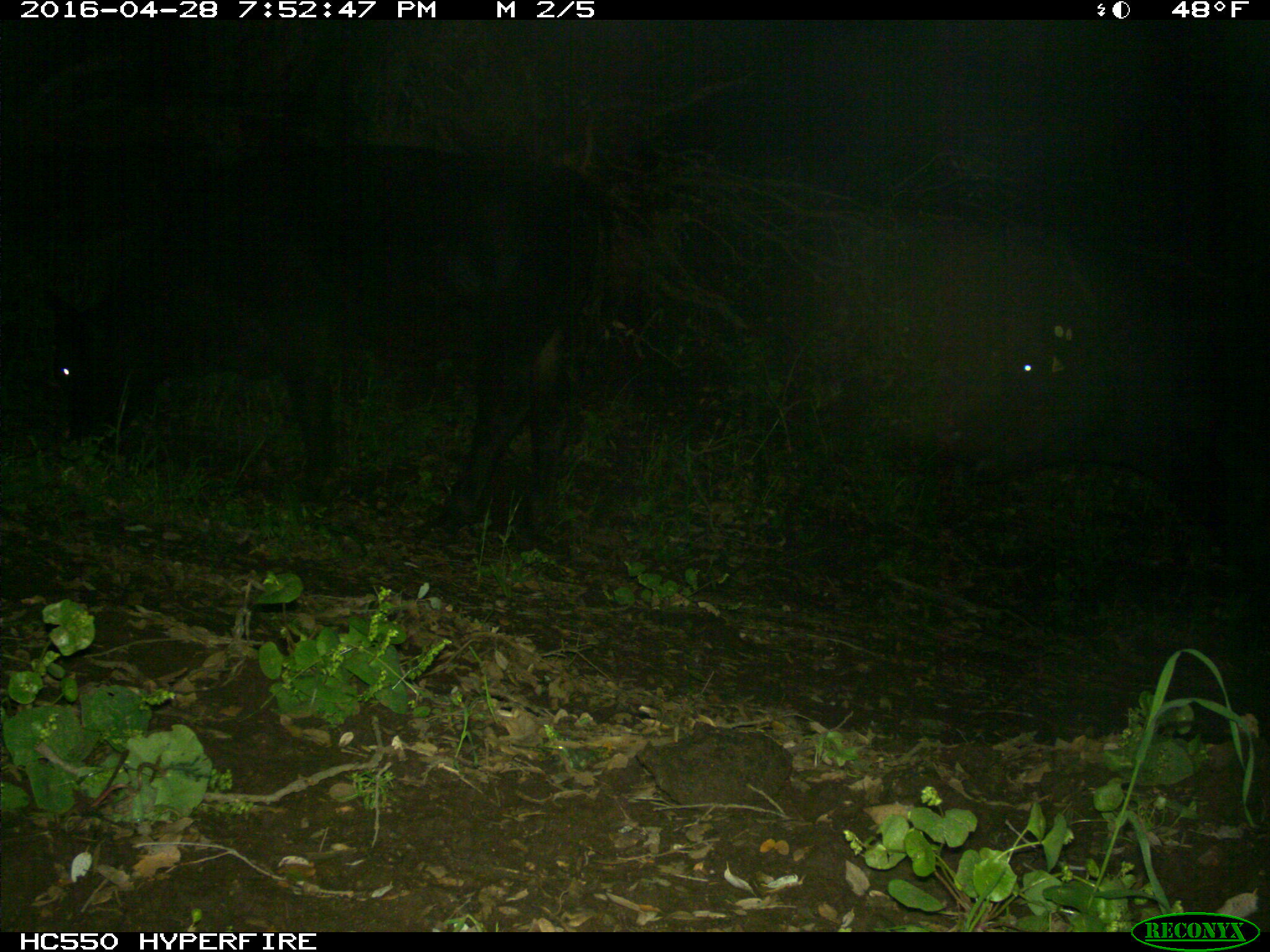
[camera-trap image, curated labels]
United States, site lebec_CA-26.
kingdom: Animalia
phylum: Chordata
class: Mammalia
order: Artiodactyla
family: Bovidae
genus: Bos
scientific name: Bos taurus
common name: domestic cow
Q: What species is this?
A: Bos taurus (domestic cow).